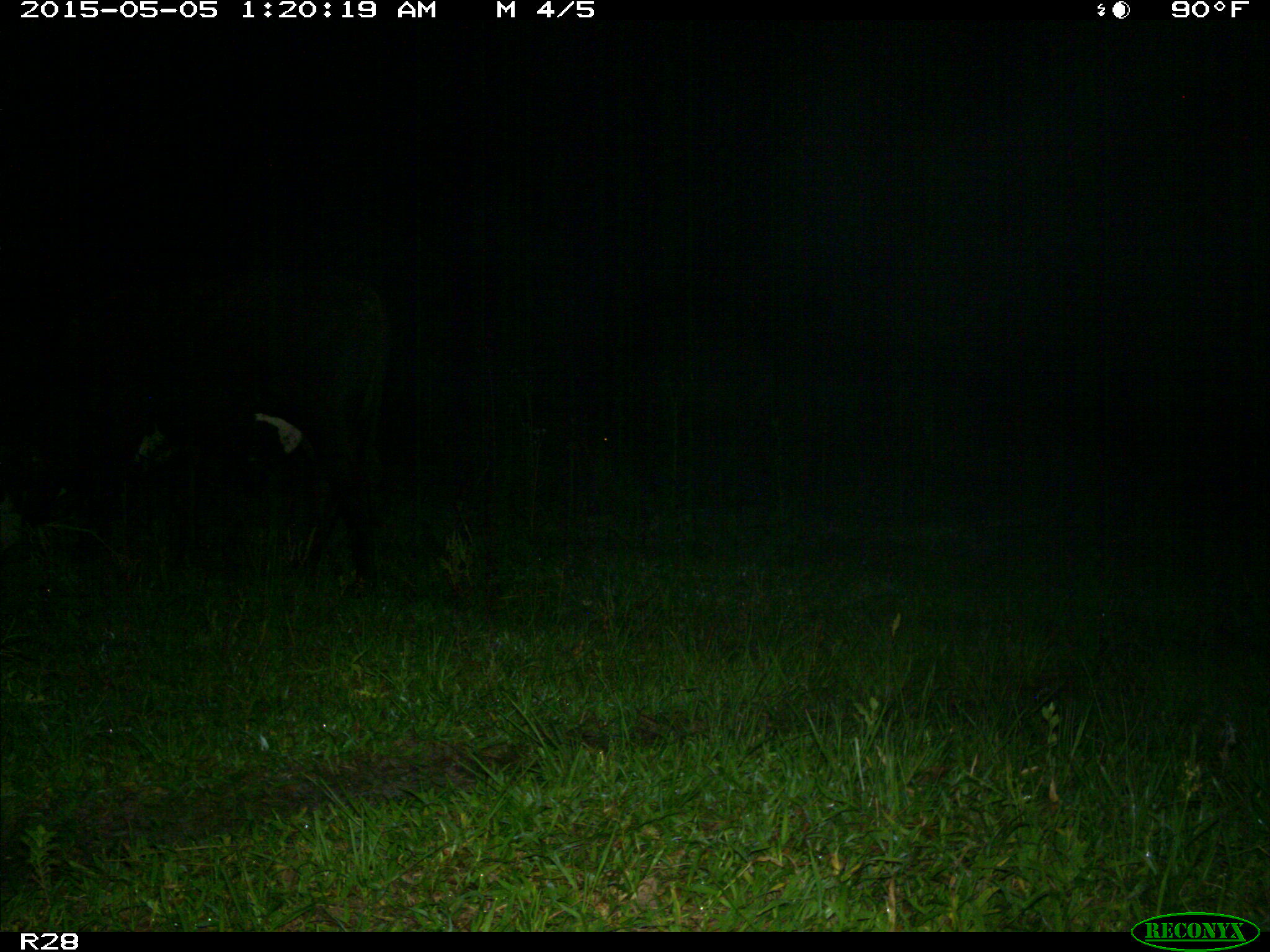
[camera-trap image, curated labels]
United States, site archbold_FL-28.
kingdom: Animalia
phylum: Chordata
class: Mammalia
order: Artiodactyla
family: Bovidae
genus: Bos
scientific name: Bos taurus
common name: domestic cow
Bos taurus (domestic cow).